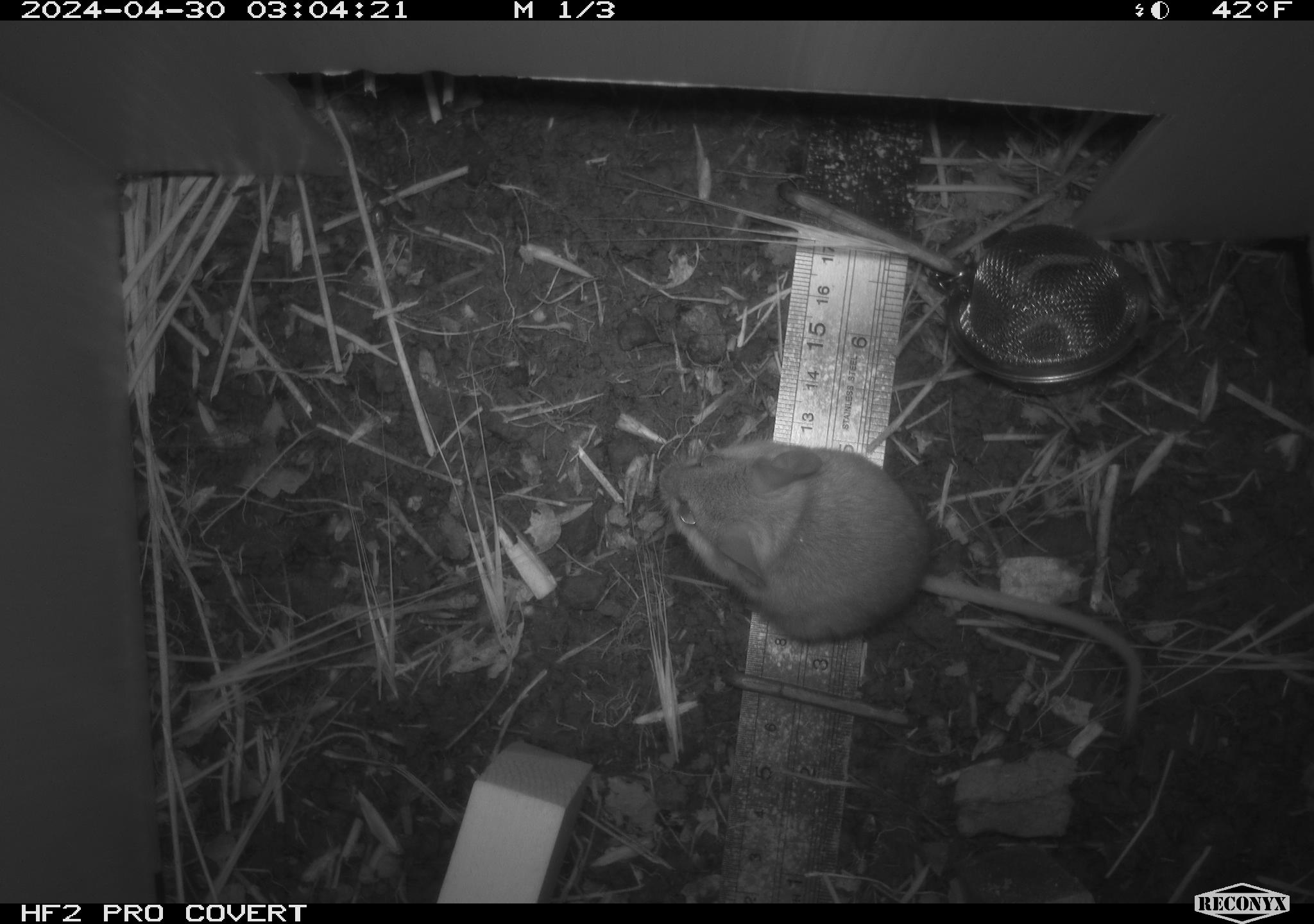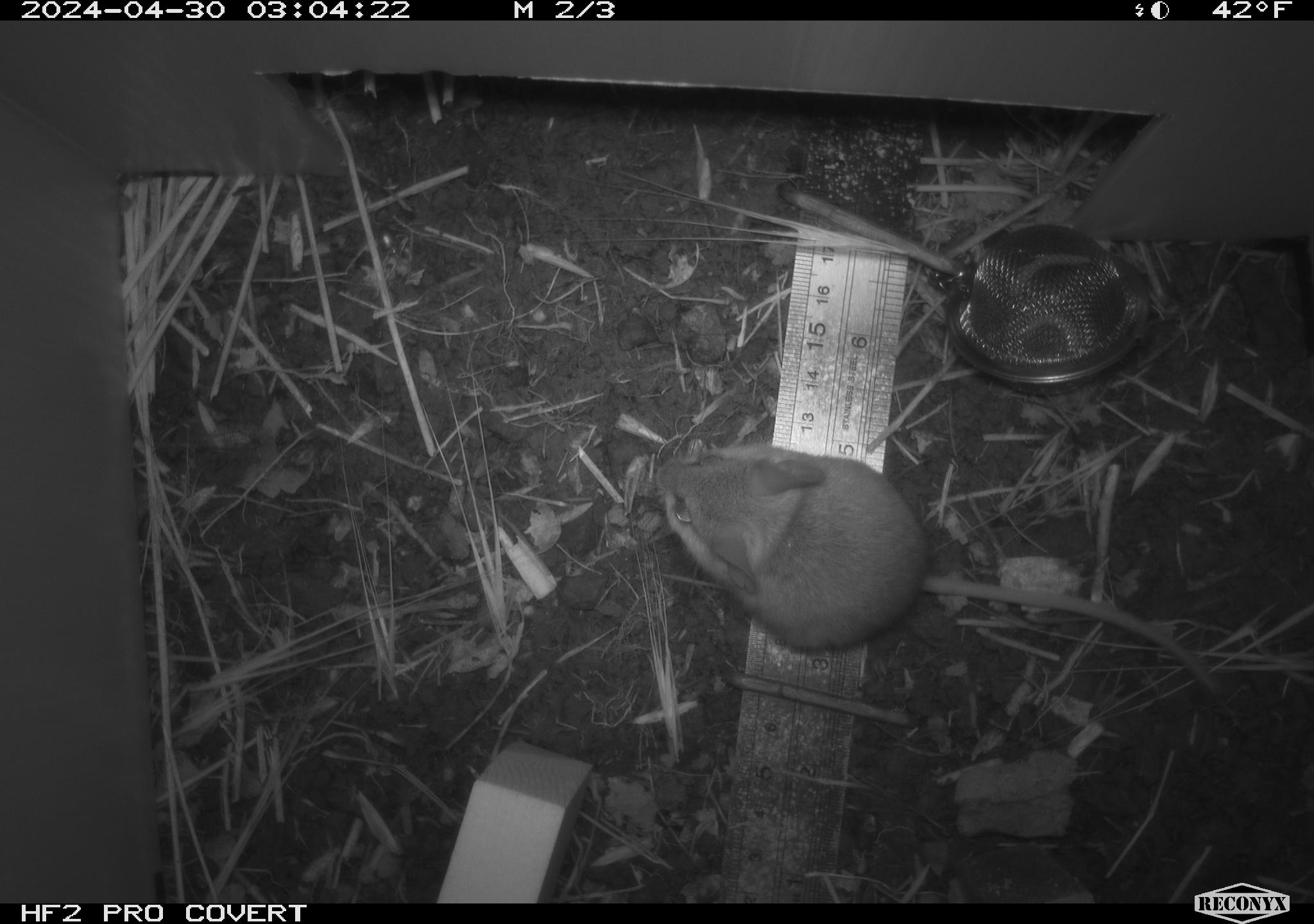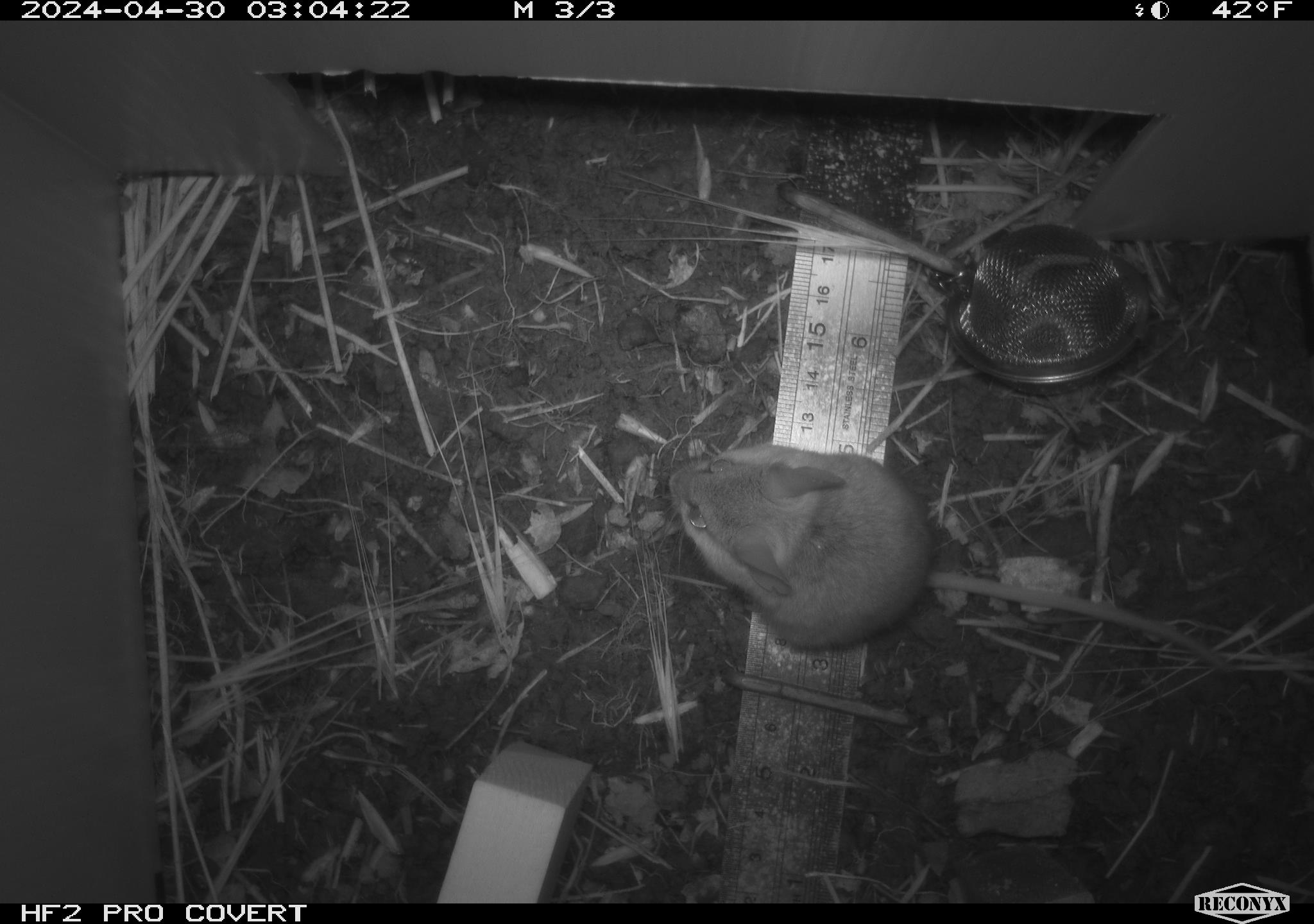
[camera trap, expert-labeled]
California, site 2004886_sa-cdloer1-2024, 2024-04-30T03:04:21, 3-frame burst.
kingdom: Animalia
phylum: Chordata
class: Mammalia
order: Rodentia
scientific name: Rodentia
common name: mouse species